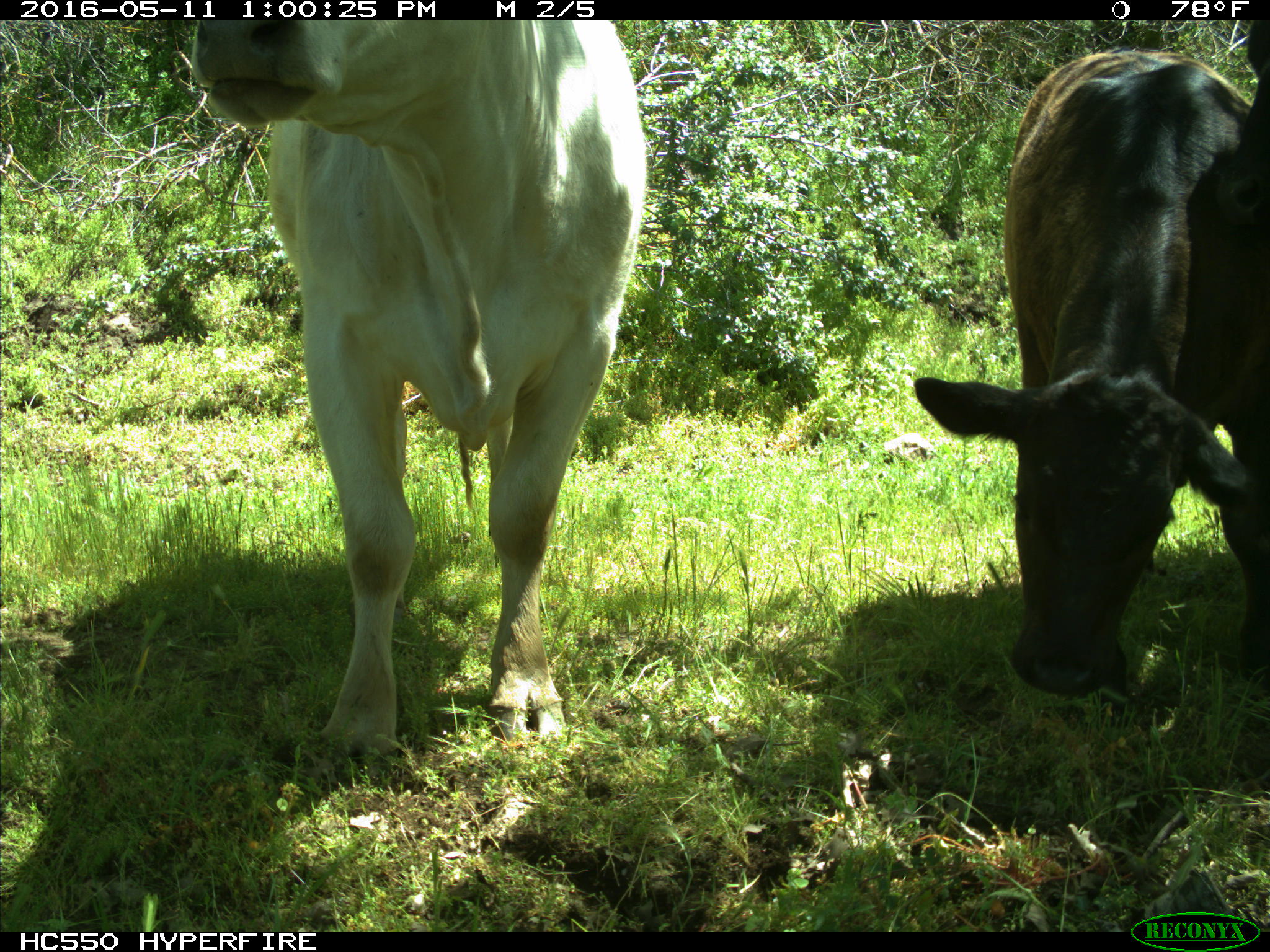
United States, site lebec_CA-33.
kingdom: Animalia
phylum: Chordata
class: Mammalia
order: Artiodactyla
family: Bovidae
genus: Bos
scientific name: Bos taurus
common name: domestic cow